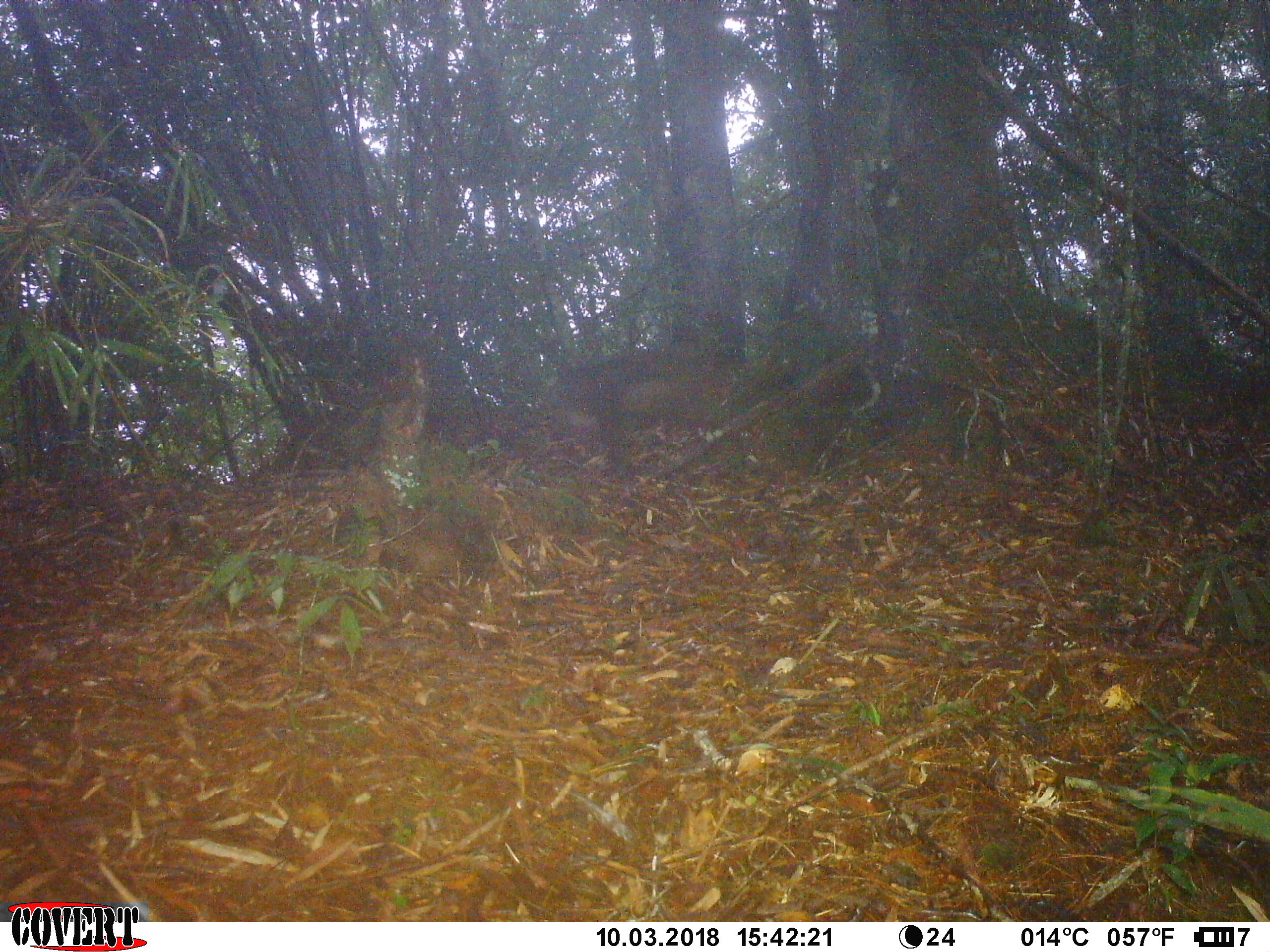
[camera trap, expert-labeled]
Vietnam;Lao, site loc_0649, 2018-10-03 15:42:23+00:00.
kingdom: Animalia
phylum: Chordata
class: Mammalia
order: Primates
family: Cercopithecidae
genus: Macaca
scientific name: Macaca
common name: macaque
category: unidentified macaque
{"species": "unidentified macaque (macaque) (Macaca)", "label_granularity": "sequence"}